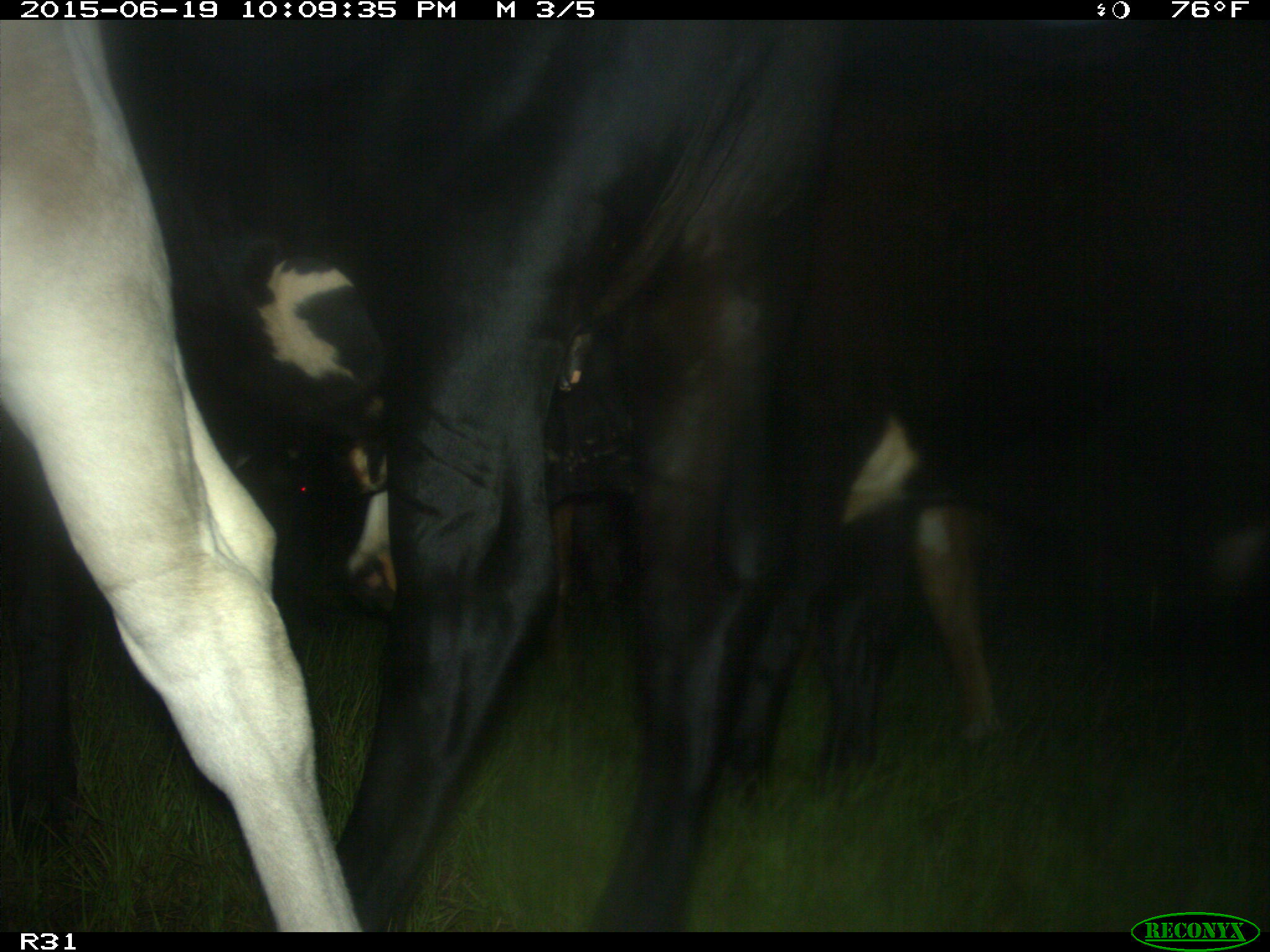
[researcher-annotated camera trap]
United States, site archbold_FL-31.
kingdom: Animalia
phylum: Chordata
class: Mammalia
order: Artiodactyla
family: Bovidae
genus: Bos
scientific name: Bos taurus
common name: domestic cow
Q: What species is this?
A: Bos taurus (domestic cow).